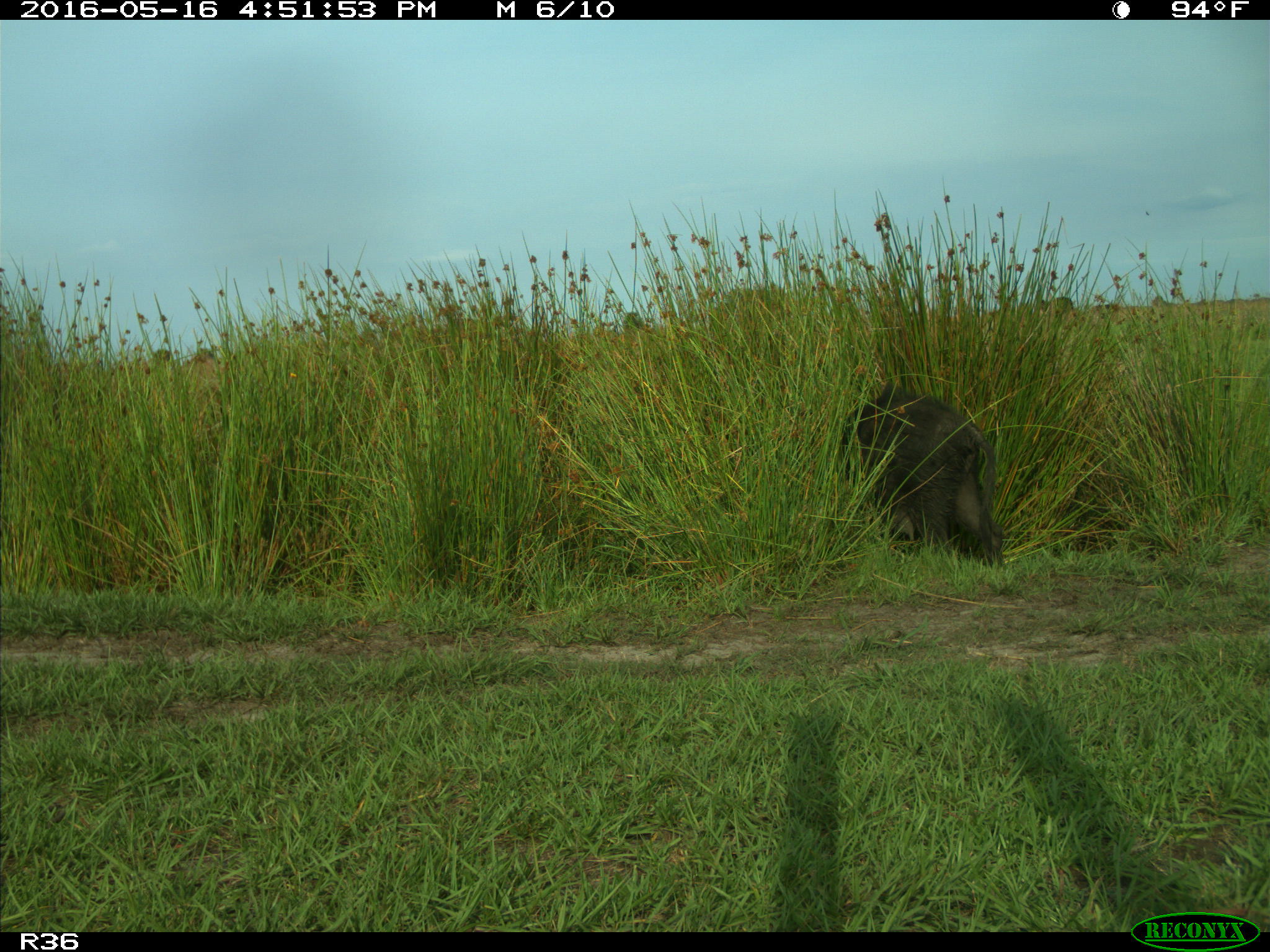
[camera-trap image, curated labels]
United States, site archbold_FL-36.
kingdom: Animalia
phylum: Chordata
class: Mammalia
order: Artiodactyla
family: Suidae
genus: Sus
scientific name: Sus scrofa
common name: wild boar